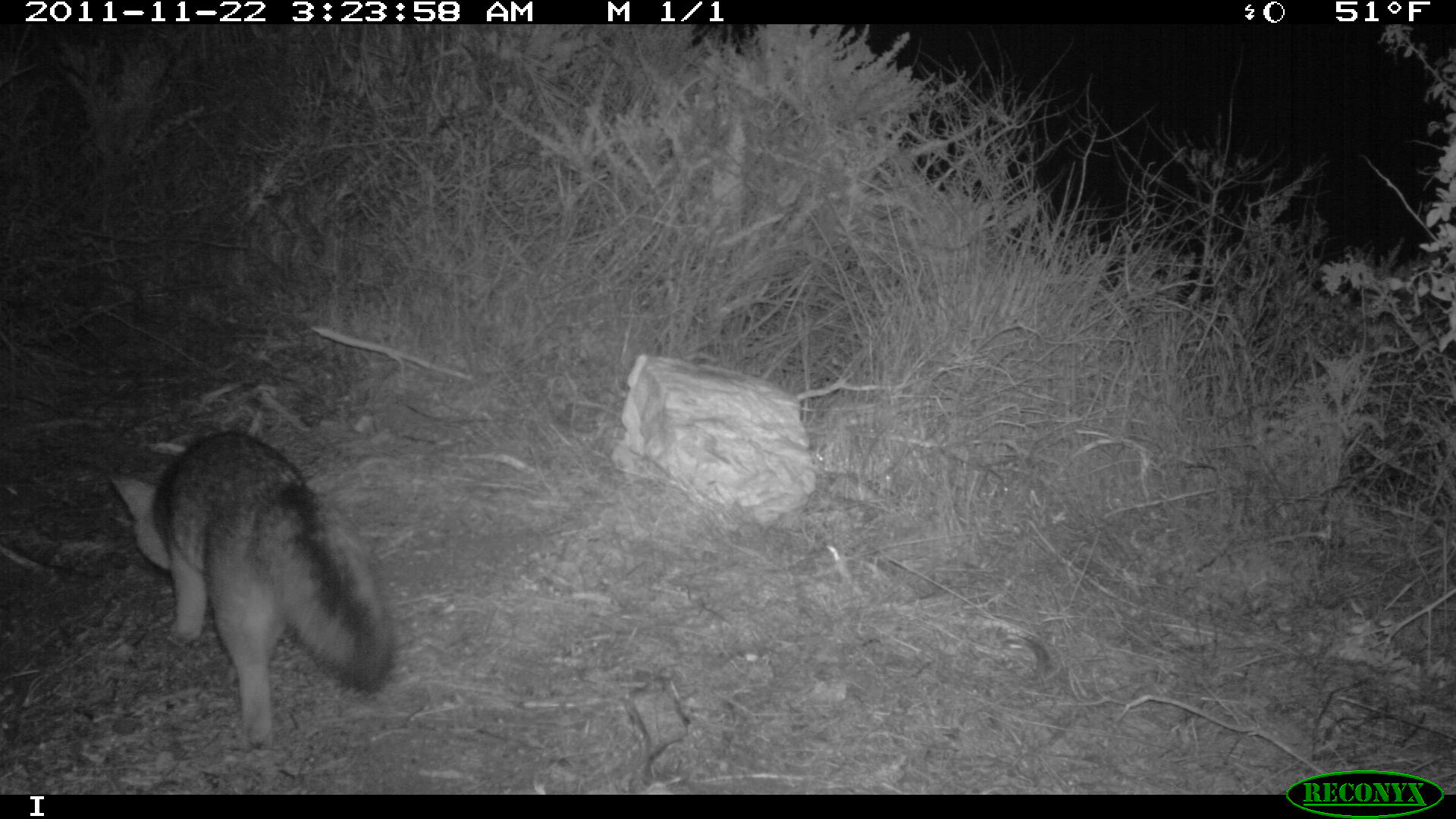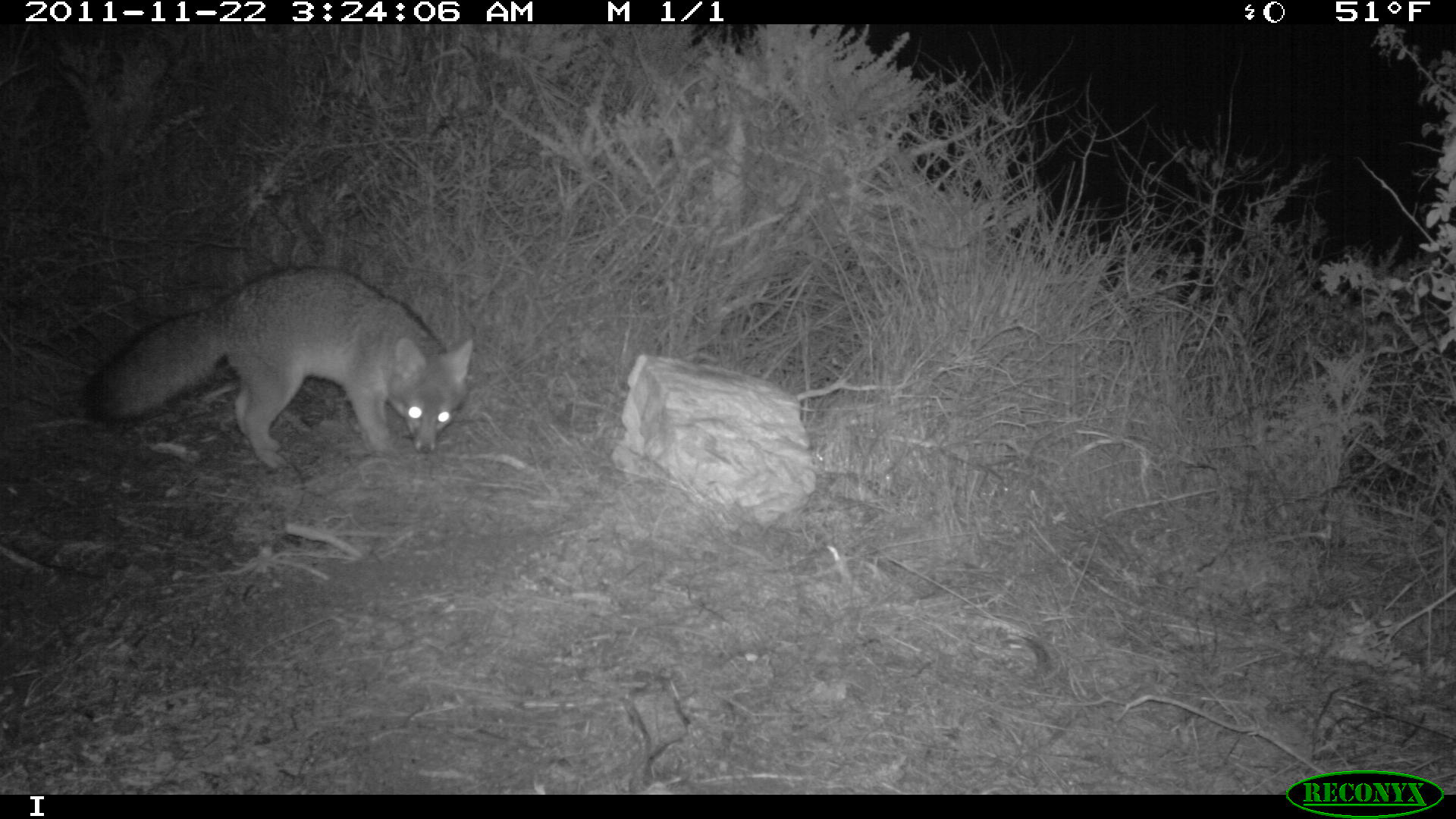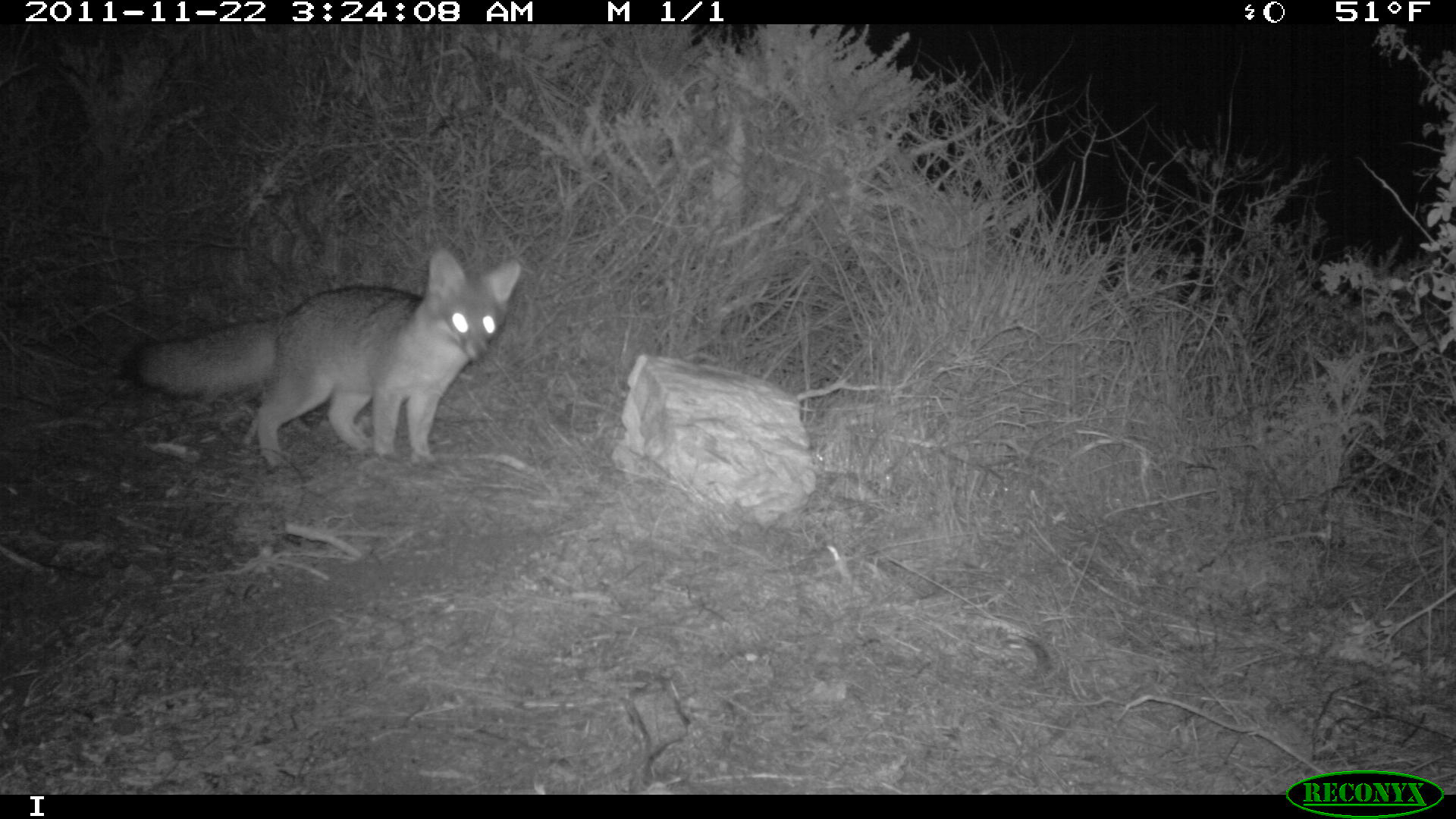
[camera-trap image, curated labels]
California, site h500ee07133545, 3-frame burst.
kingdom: Animalia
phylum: Chordata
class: Mammalia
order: Carnivora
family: Canidae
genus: Urocyon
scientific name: Urocyon littoralis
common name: island fox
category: fox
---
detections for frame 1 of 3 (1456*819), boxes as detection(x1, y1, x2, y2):
fox: detection(105, 430, 396, 748)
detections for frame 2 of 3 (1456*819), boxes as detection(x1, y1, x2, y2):
fox: detection(80, 266, 472, 471)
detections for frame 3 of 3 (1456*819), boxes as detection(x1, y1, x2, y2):
fox: detection(115, 242, 522, 475)